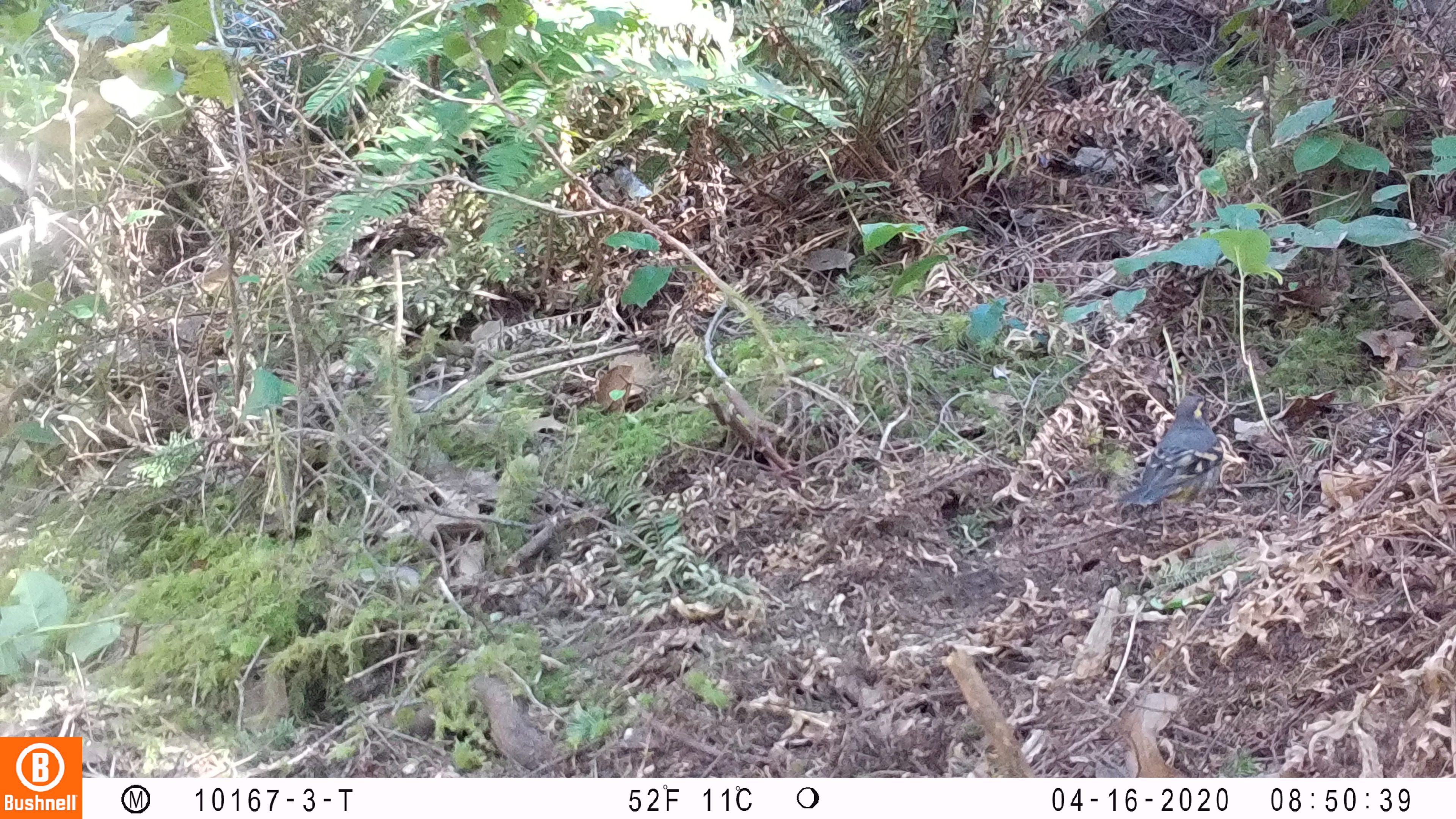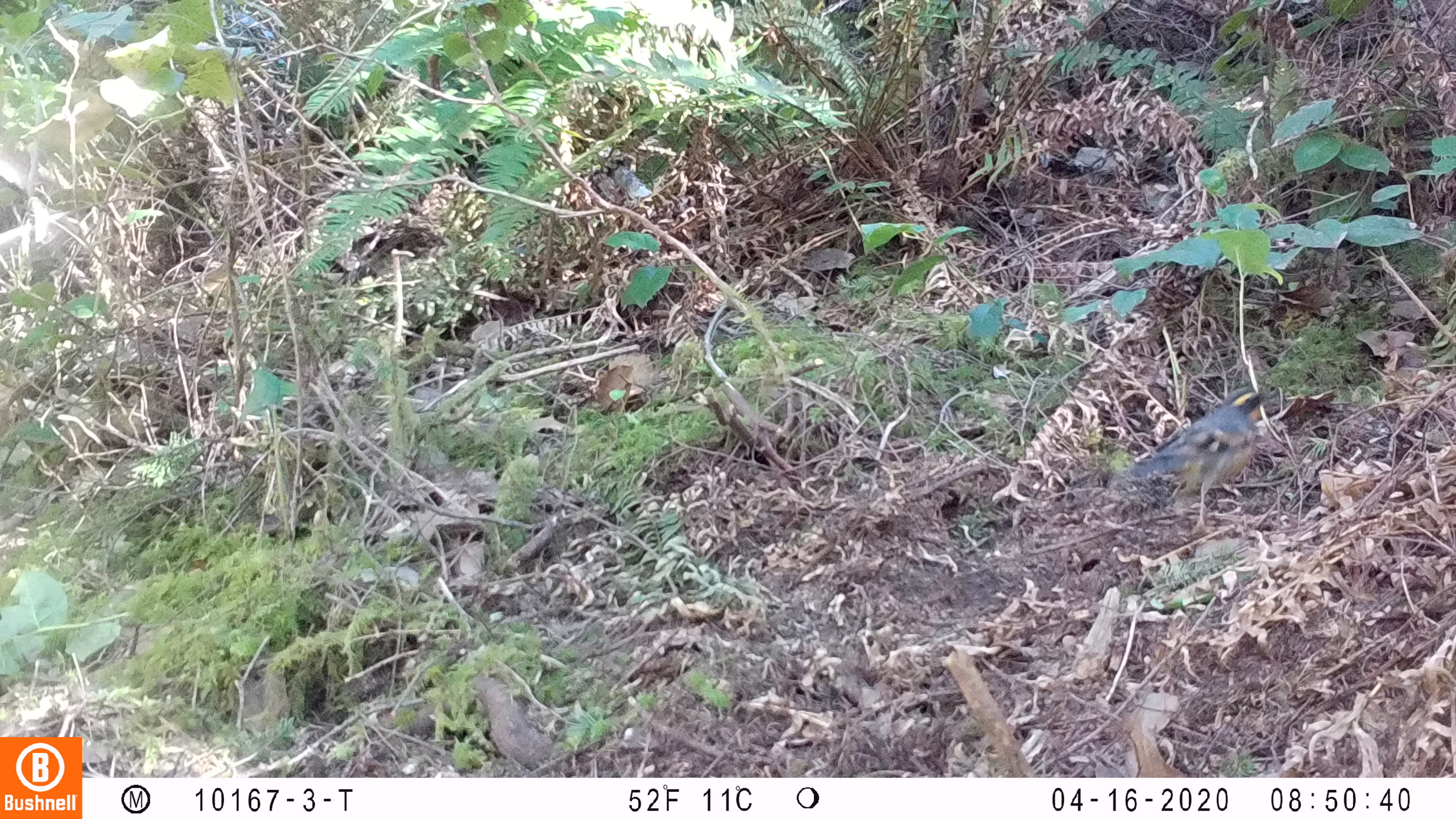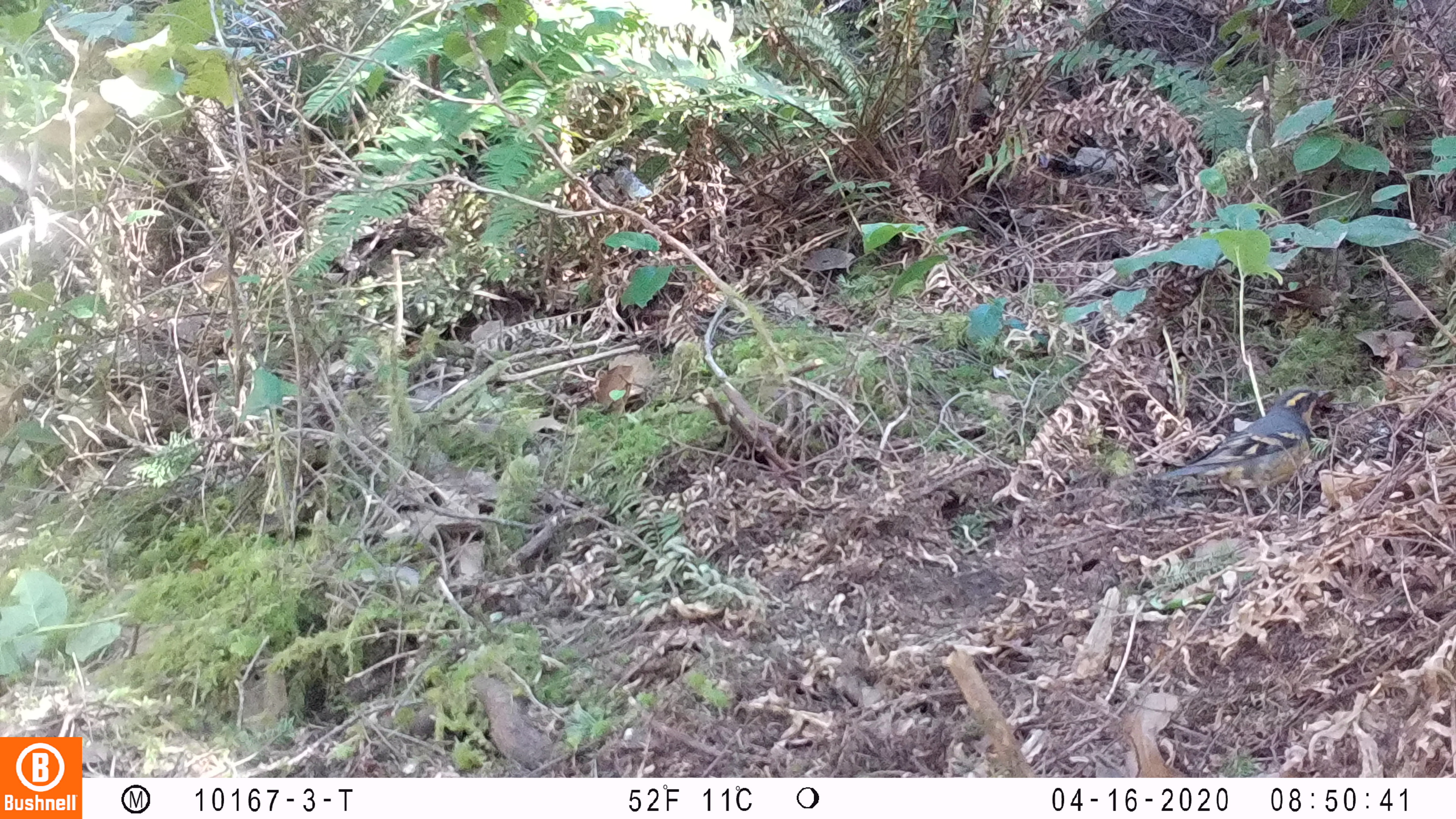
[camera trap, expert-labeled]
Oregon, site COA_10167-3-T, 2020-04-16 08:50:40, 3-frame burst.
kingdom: Animalia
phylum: Chordata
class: Aves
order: Passeriformes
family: Turdidae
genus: Ixoreus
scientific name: Ixoreus naevius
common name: varied thrush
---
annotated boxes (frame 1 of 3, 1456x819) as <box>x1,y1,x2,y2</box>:
varied thrush: <box>1126,394,1224,507</box>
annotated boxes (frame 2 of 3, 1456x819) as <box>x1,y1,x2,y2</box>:
varied thrush: <box>1121,381,1272,532</box>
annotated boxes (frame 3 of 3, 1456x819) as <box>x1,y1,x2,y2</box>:
varied thrush: <box>1152,375,1328,523</box>